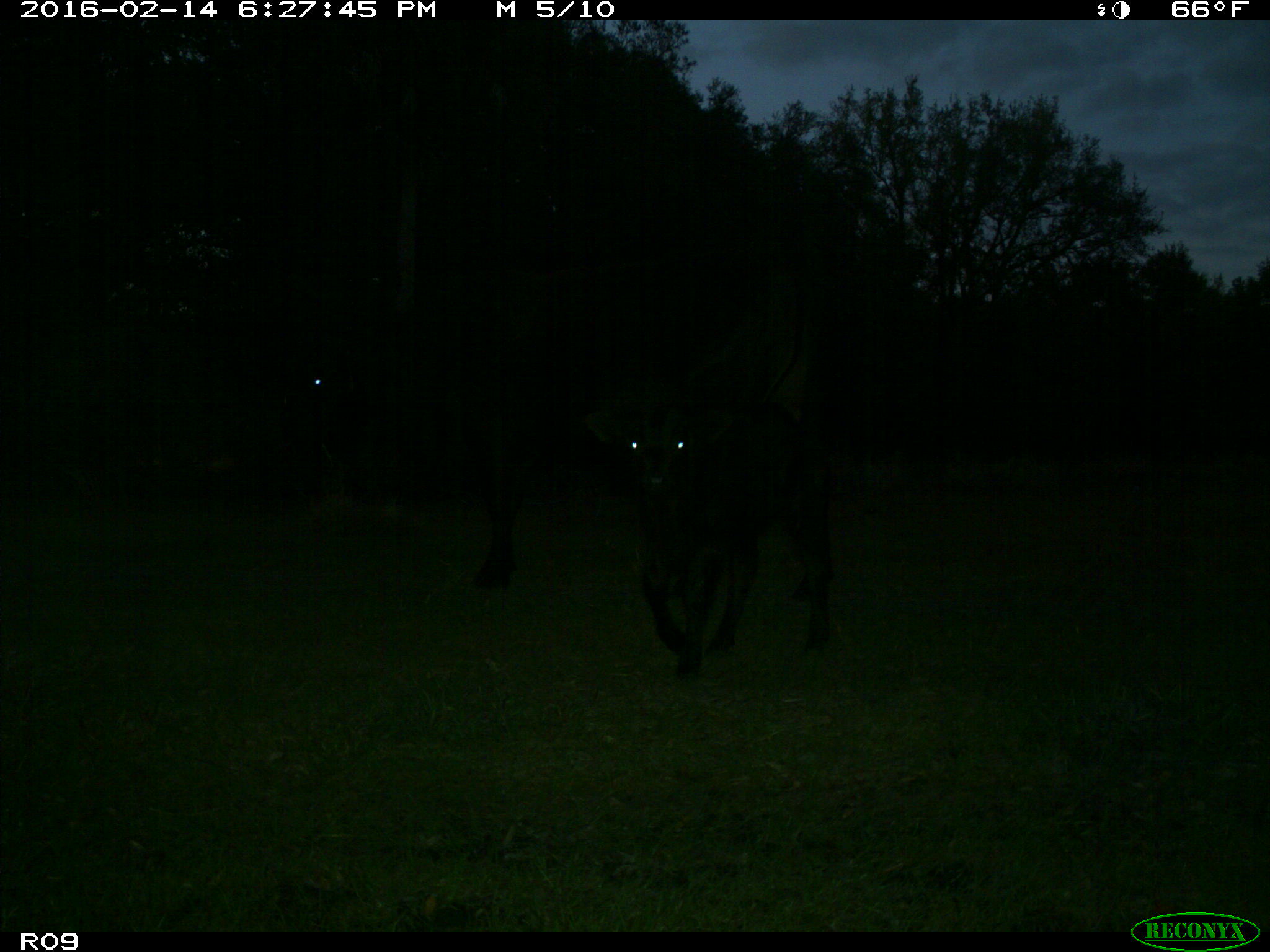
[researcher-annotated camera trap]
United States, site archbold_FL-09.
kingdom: Animalia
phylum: Chordata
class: Mammalia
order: Artiodactyla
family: Bovidae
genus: Bos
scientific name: Bos taurus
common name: domestic cow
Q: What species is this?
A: Bos taurus (domestic cow).